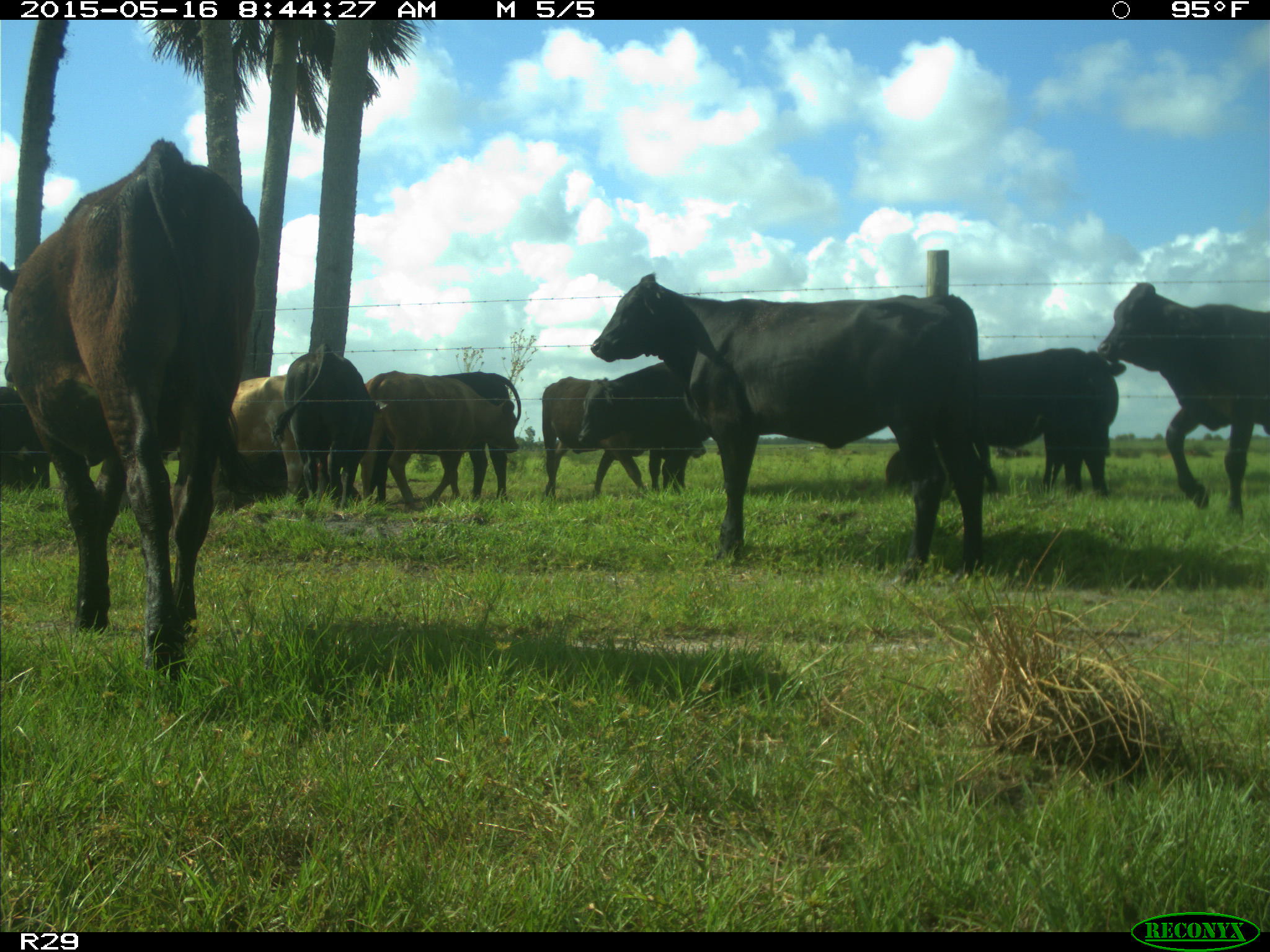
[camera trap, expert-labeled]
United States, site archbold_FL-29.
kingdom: Animalia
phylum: Chordata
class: Mammalia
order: Artiodactyla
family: Bovidae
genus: Bos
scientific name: Bos taurus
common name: domestic cow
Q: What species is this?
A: Bos taurus (domestic cow).